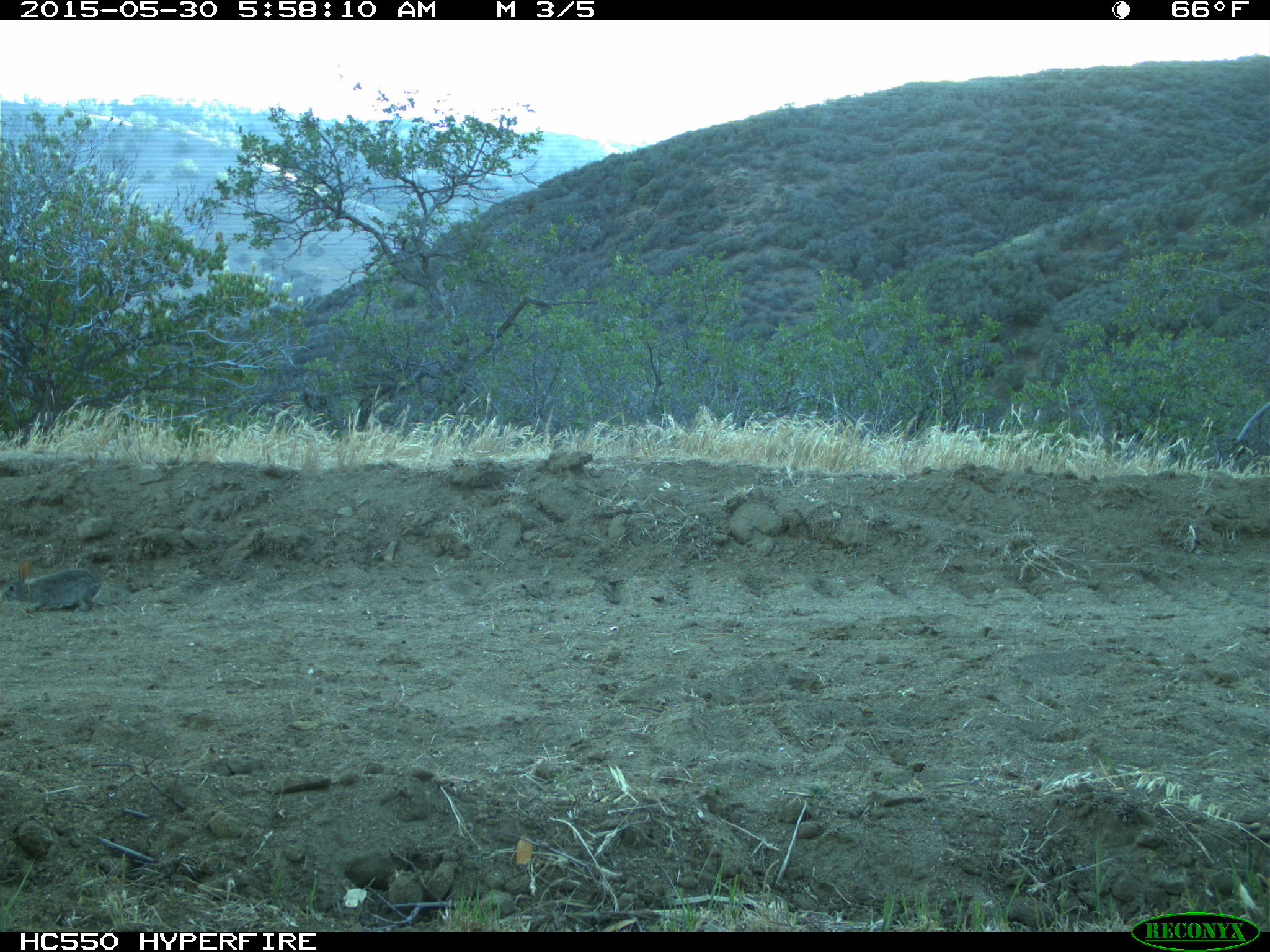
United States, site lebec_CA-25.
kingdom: Animalia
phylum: Chordata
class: Mammalia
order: Lagomorpha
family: Leporidae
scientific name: Leporidae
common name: rabbits and hares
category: unidentified rabbit